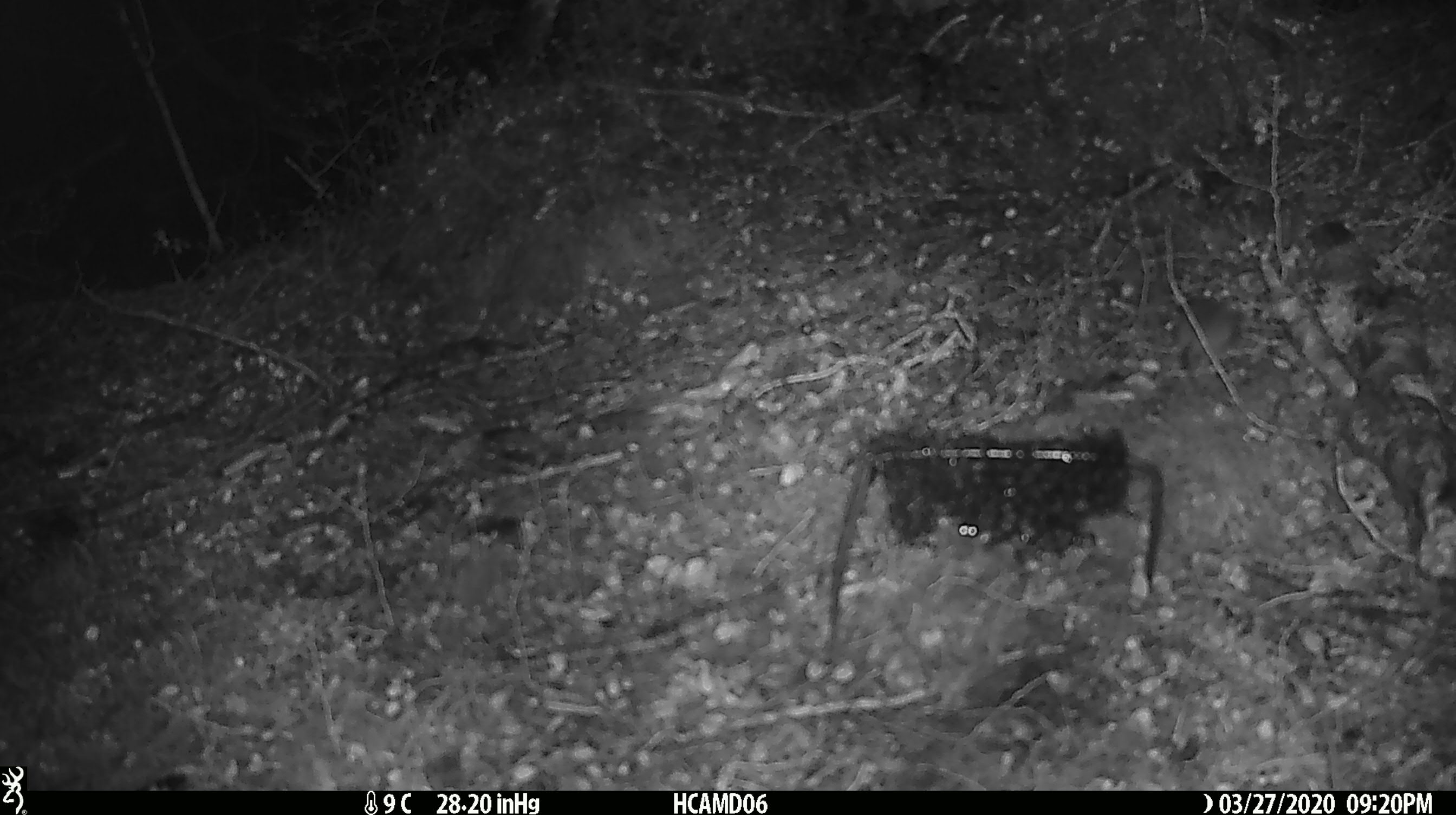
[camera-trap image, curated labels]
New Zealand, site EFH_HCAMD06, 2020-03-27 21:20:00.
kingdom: Animalia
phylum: Chordata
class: Mammalia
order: Rodentia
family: Muridae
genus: Mus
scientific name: Mus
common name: mouse